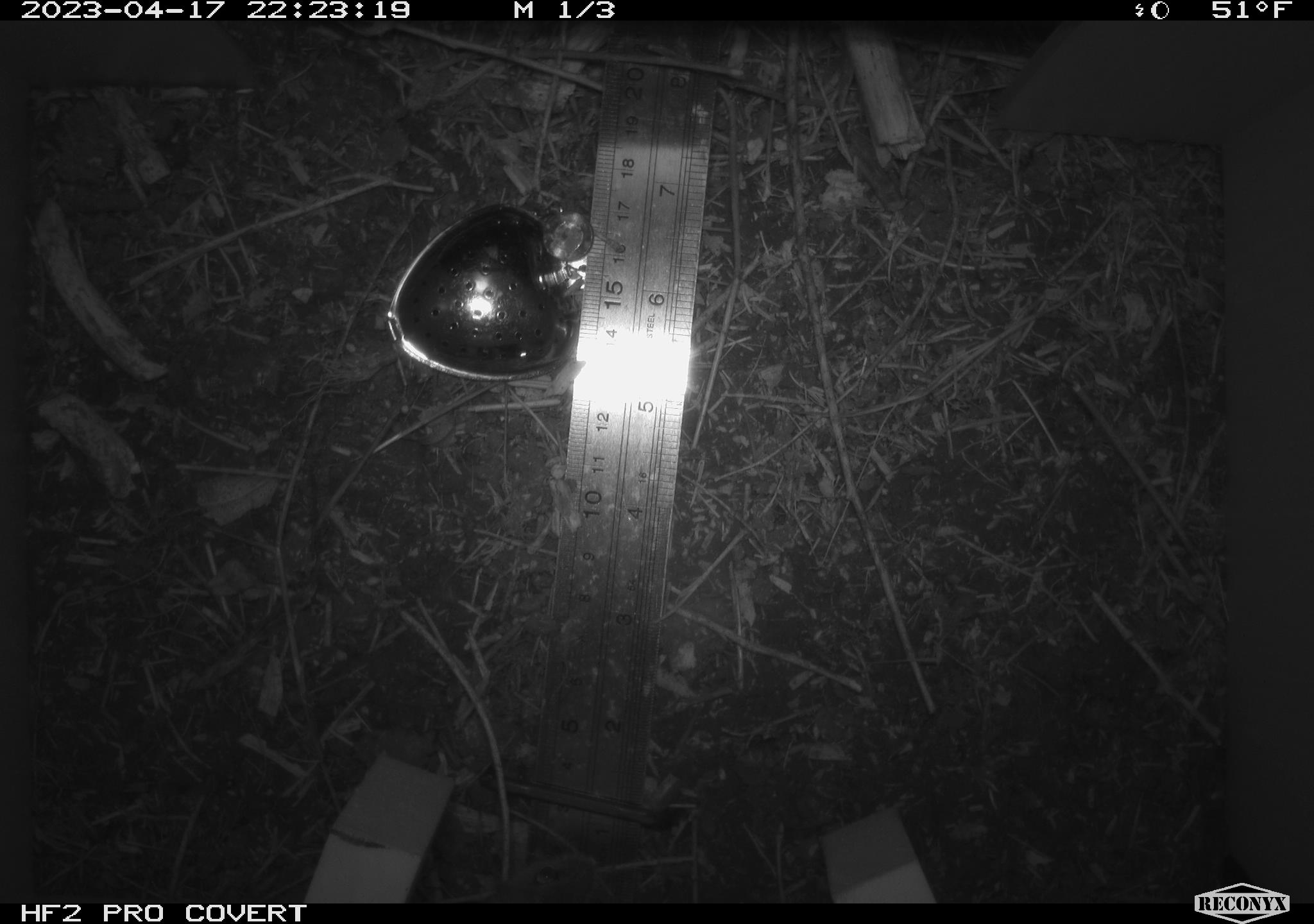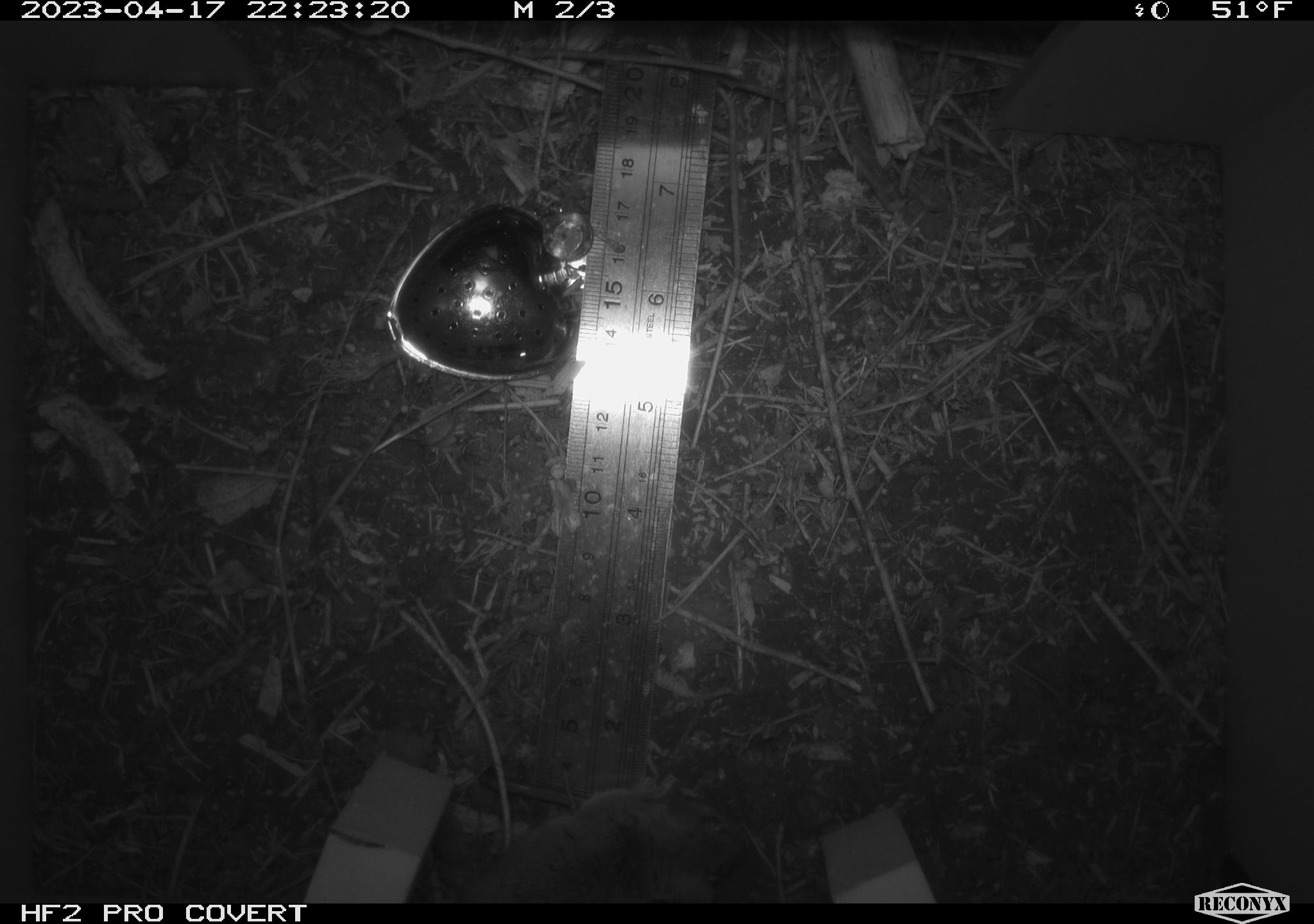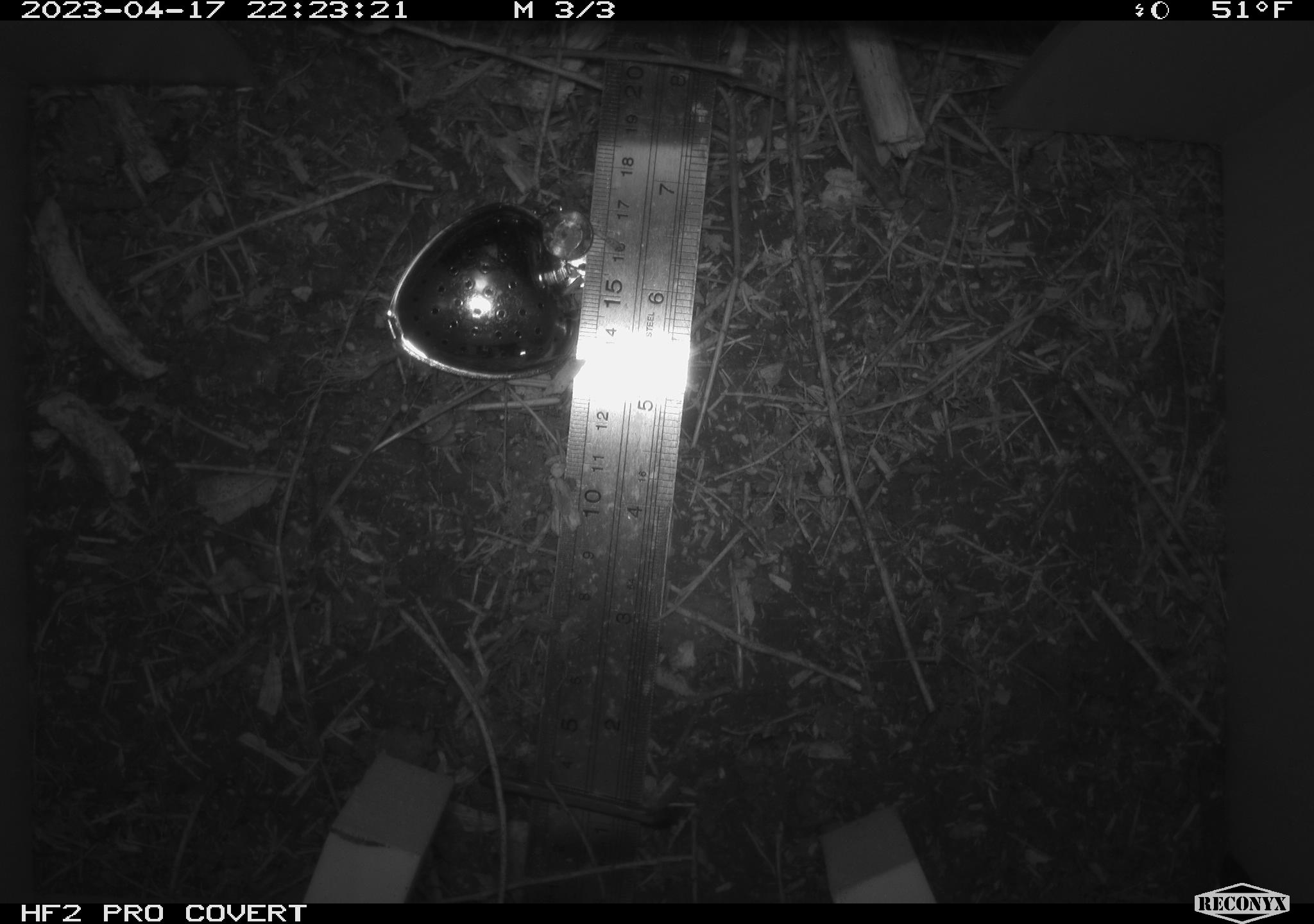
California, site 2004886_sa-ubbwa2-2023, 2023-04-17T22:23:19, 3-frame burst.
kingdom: Animalia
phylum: Chordata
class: Mammalia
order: Rodentia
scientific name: Rodentia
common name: mouse species